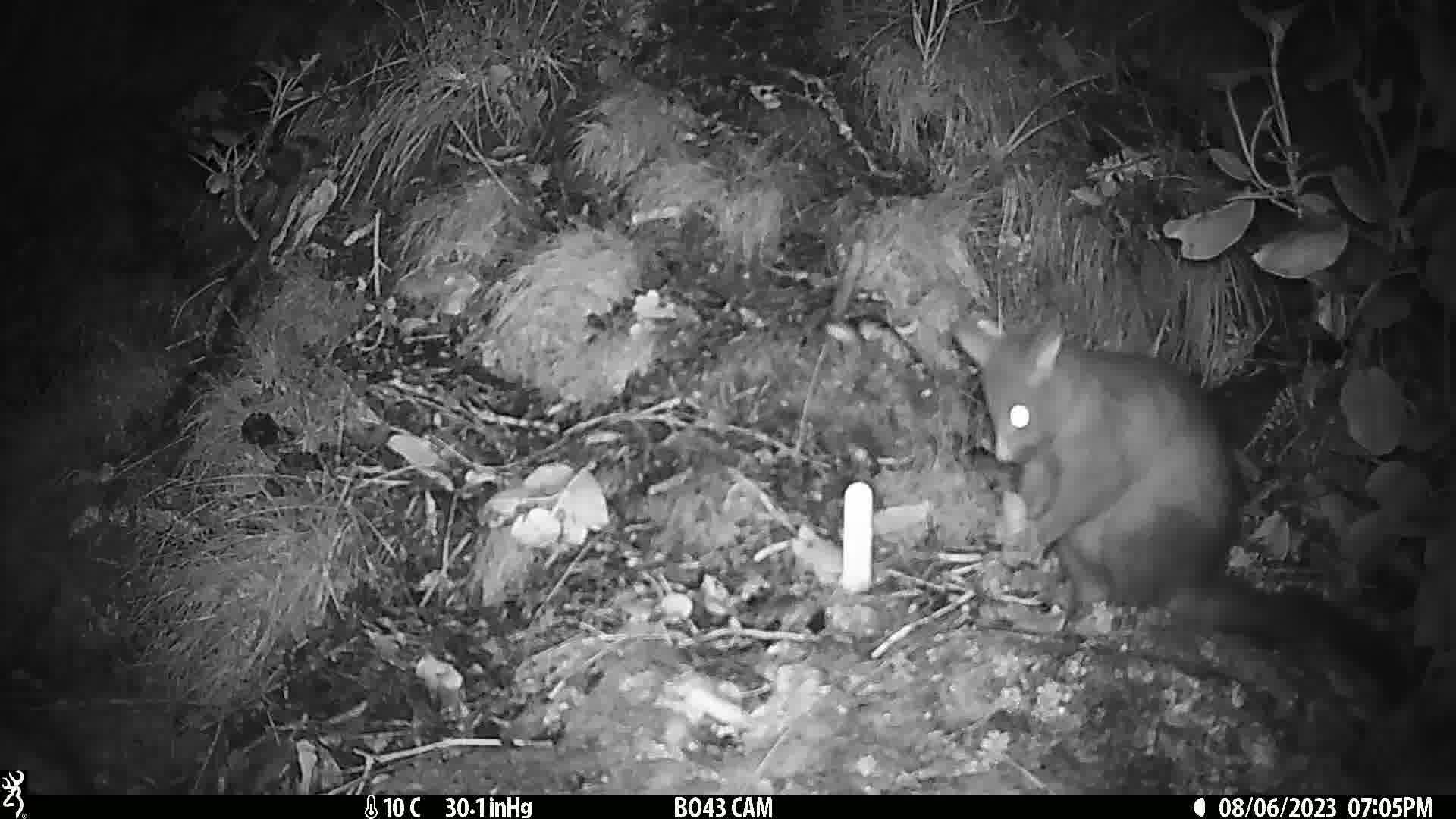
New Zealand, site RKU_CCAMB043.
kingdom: Animalia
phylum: Chordata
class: Mammalia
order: Diprotodontia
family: Phalangeridae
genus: Trichosurus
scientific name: Trichosurus vulpecula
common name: common brushtail possum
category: possum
Possum (common brushtail possum) (Trichosurus vulpecula).